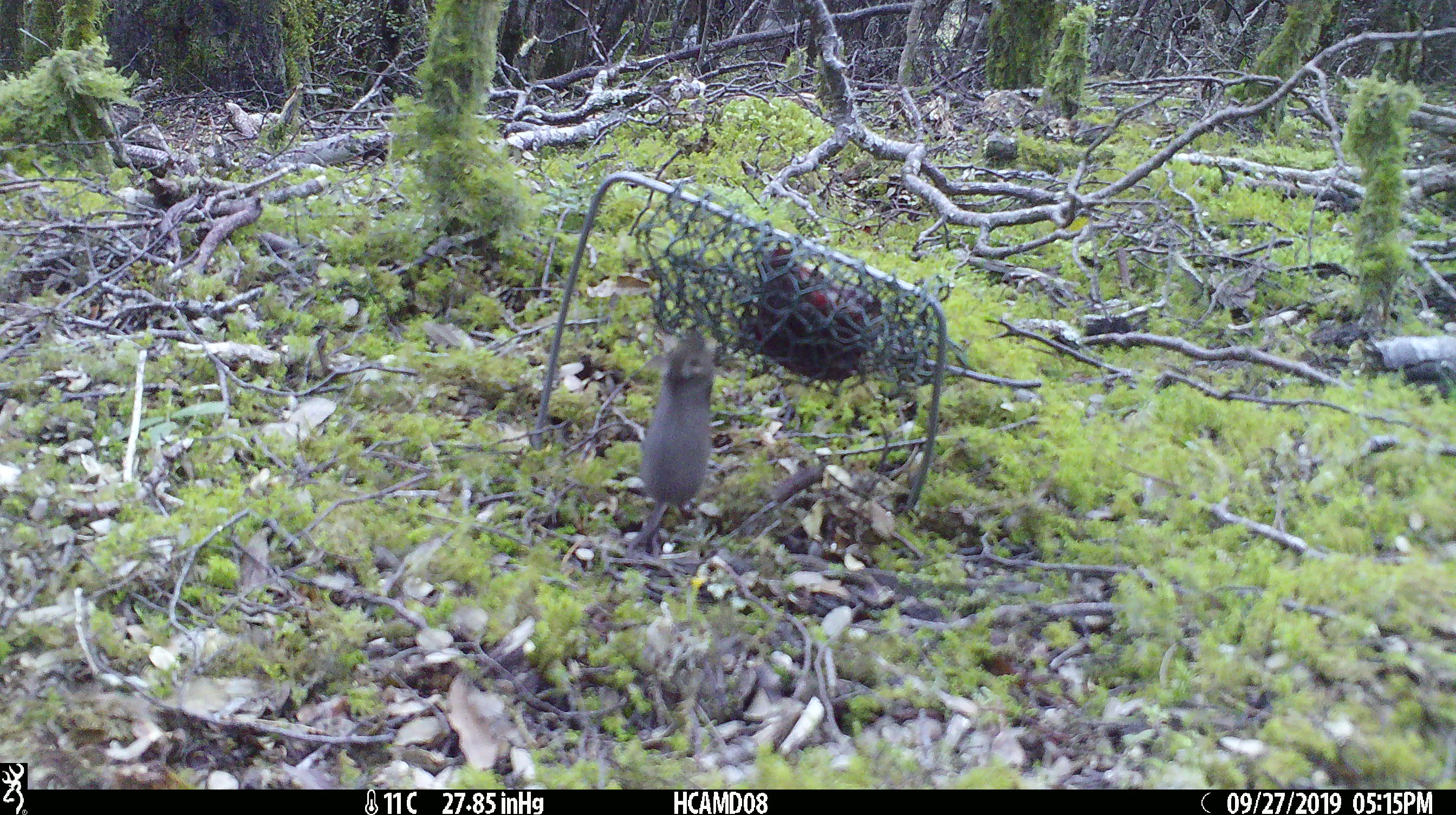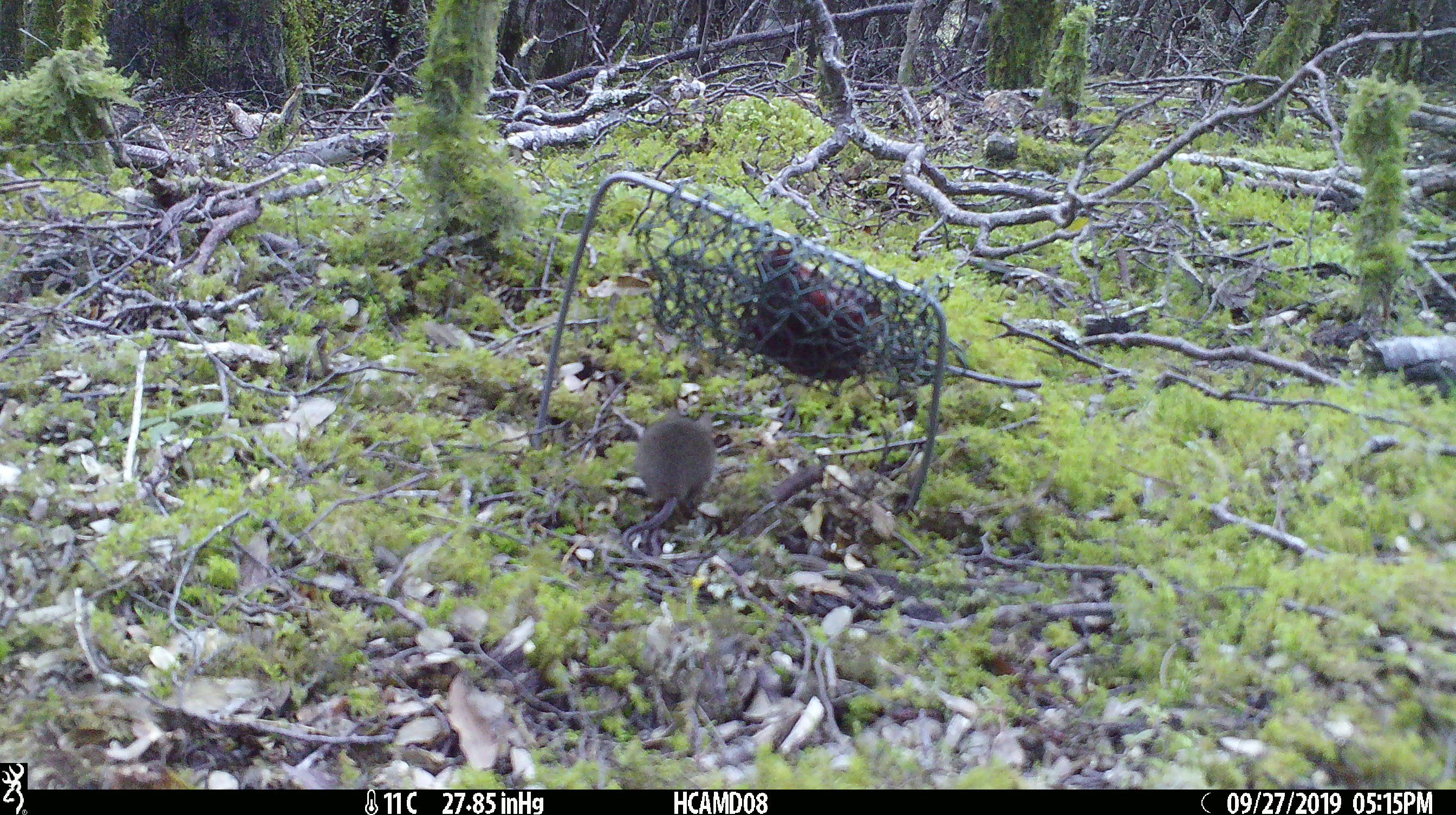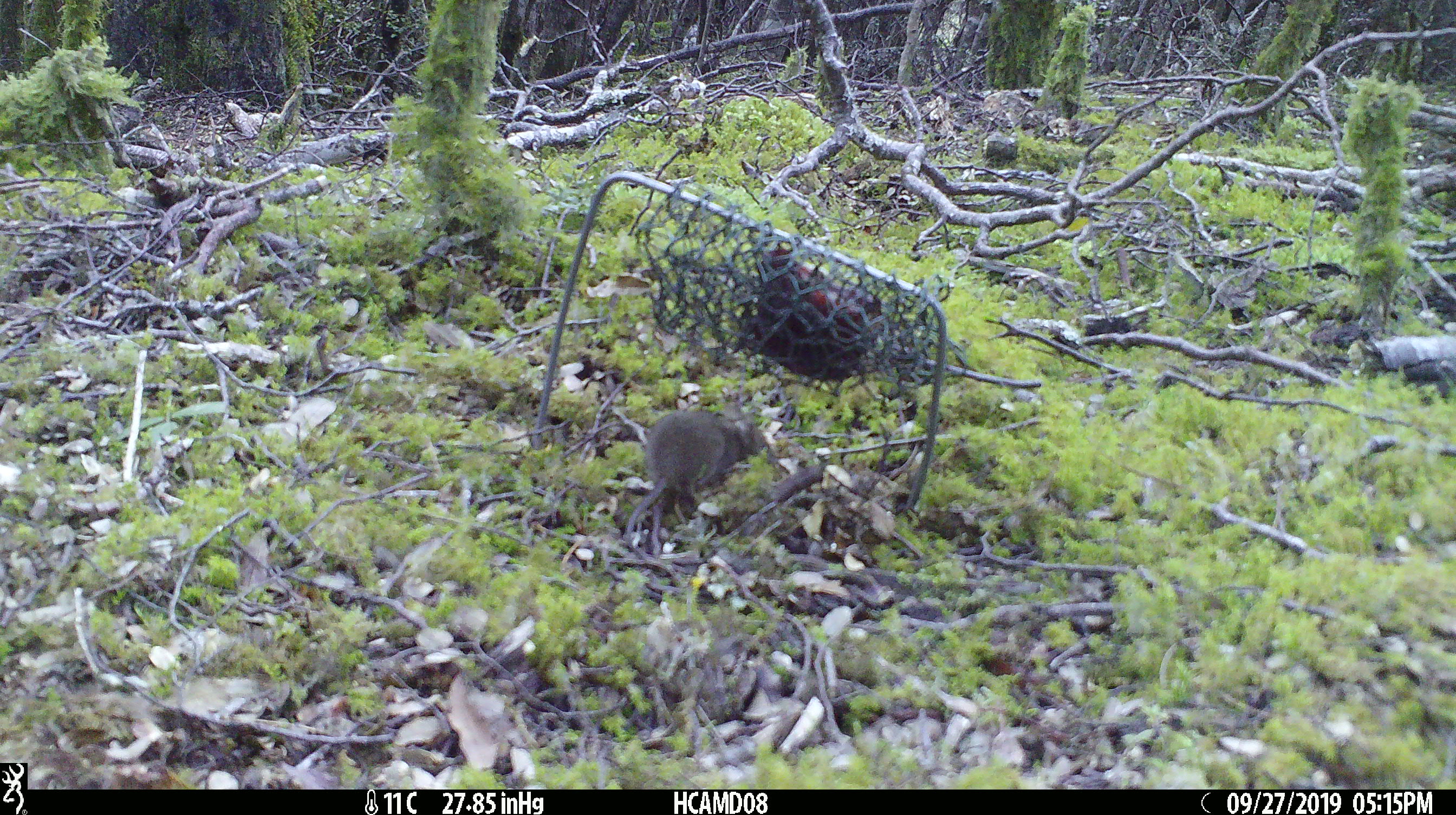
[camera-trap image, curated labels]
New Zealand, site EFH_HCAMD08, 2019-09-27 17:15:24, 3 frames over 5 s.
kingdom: Animalia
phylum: Chordata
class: Mammalia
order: Rodentia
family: Muridae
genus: Mus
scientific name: Mus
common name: mouse